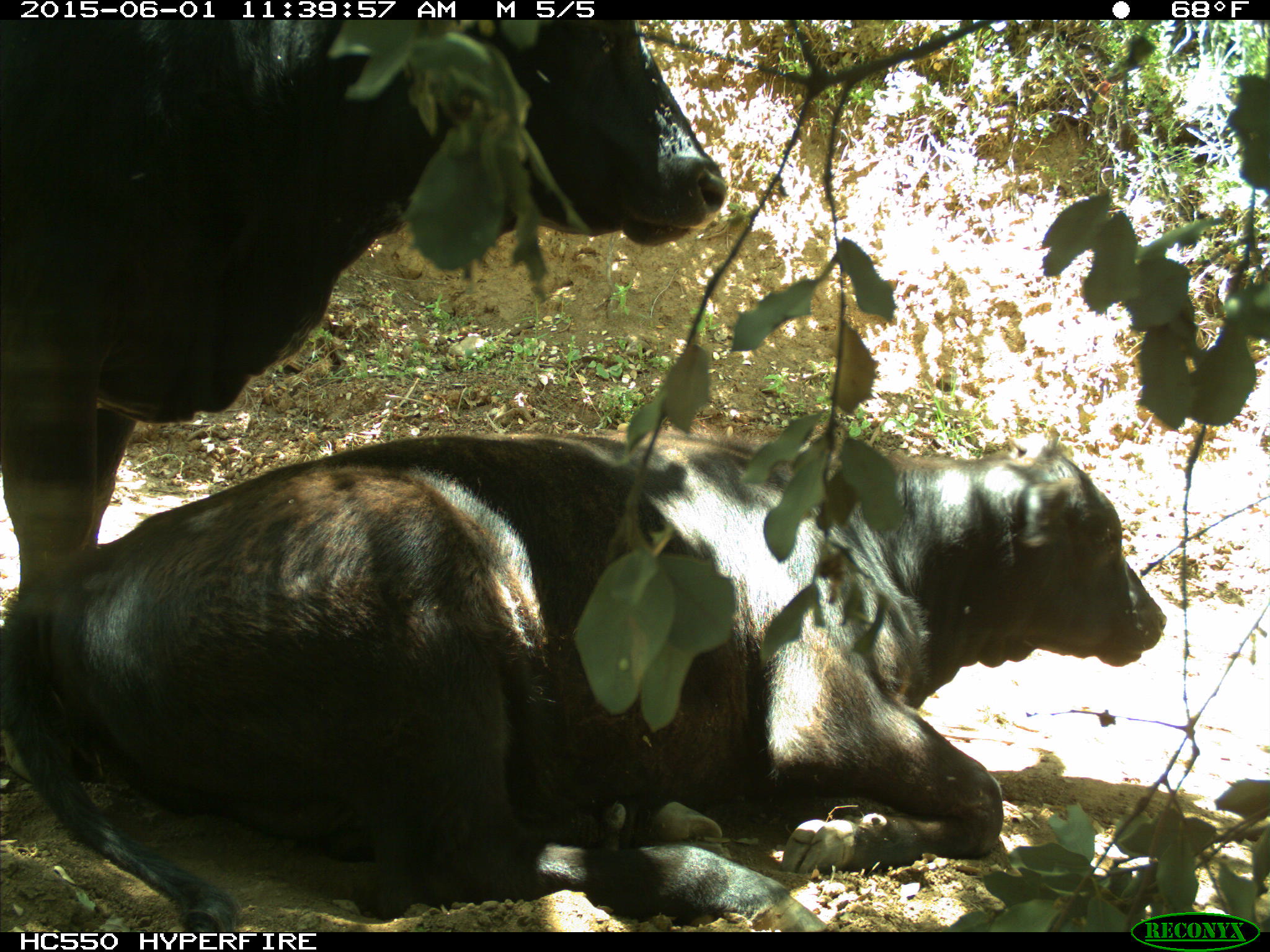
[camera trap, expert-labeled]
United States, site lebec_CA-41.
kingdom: Animalia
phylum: Chordata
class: Mammalia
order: Artiodactyla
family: Bovidae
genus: Bos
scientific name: Bos taurus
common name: domestic cow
Bos taurus (domestic cow).